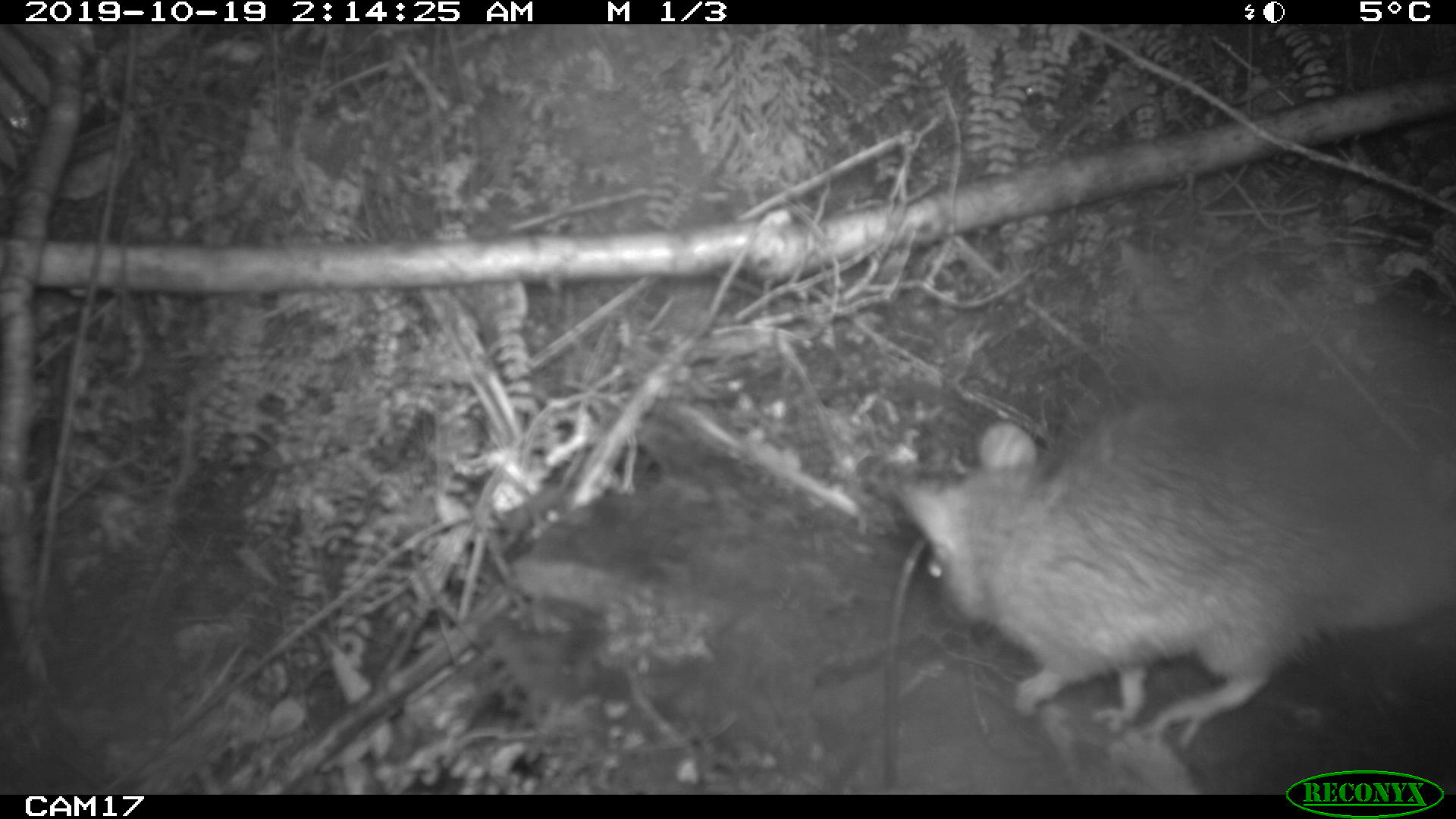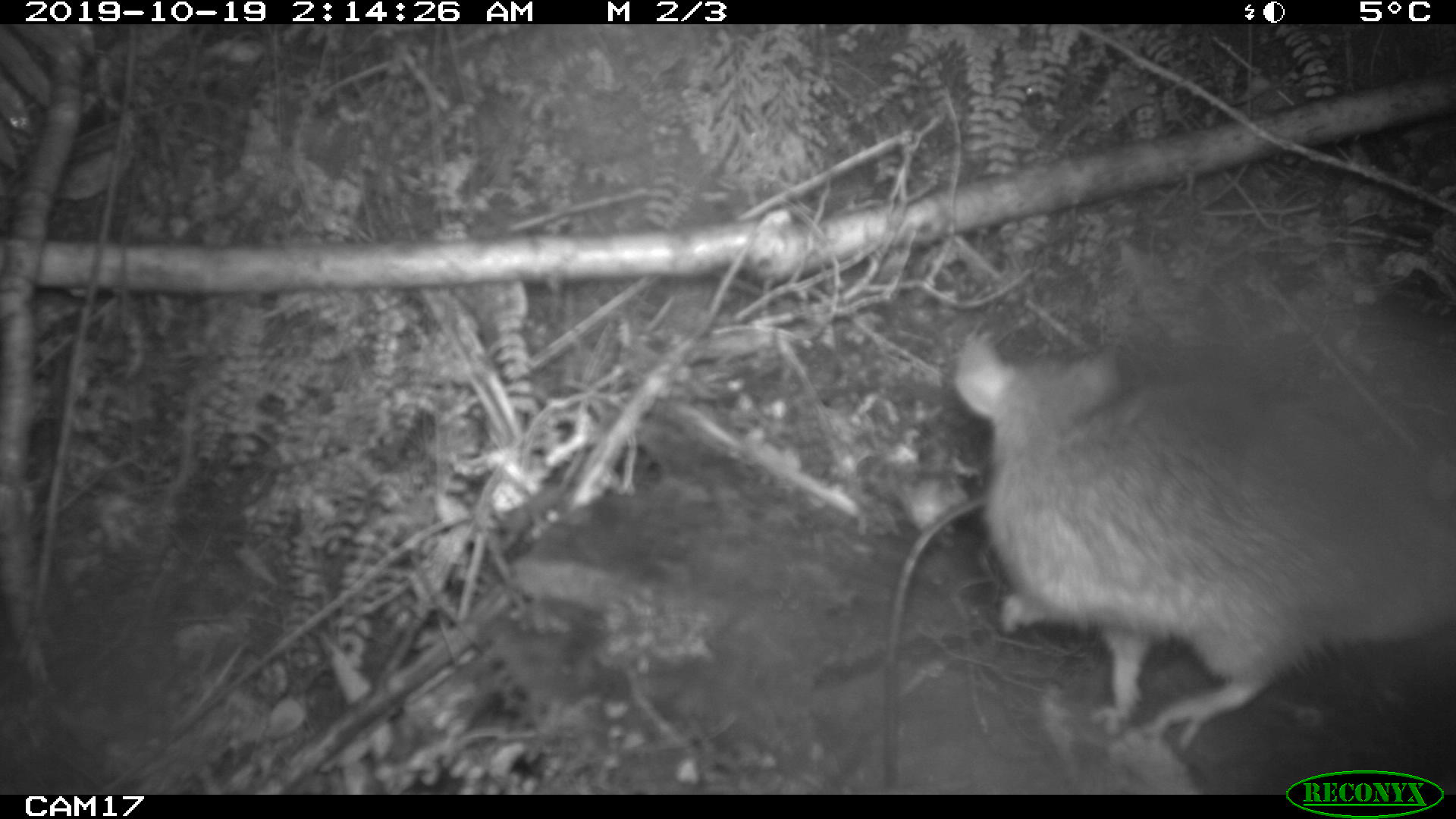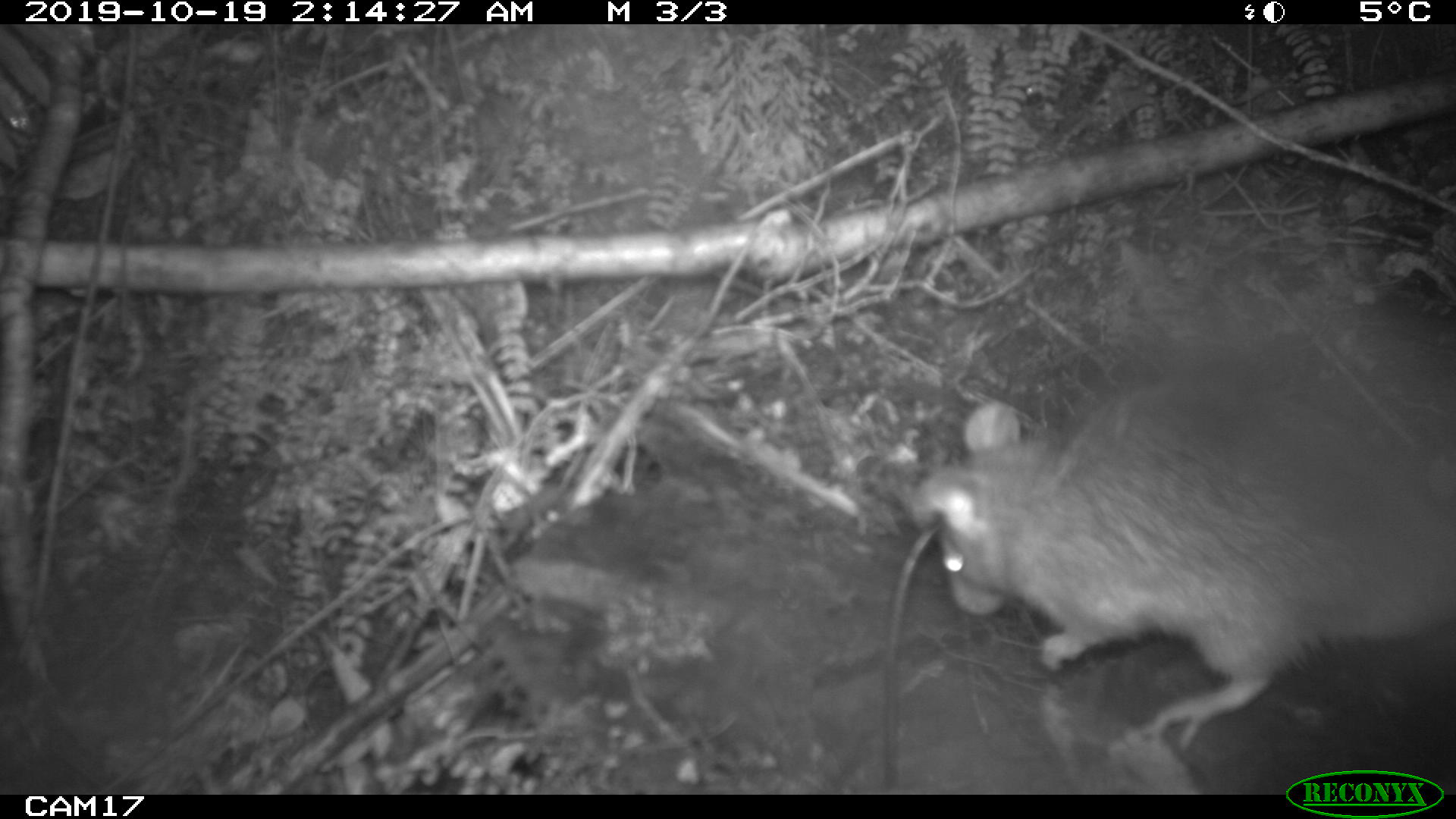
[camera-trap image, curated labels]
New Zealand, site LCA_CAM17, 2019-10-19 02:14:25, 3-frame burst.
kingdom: Animalia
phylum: Chordata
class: Mammalia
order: Rodentia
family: Muridae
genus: Rattus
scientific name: Rattus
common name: rat